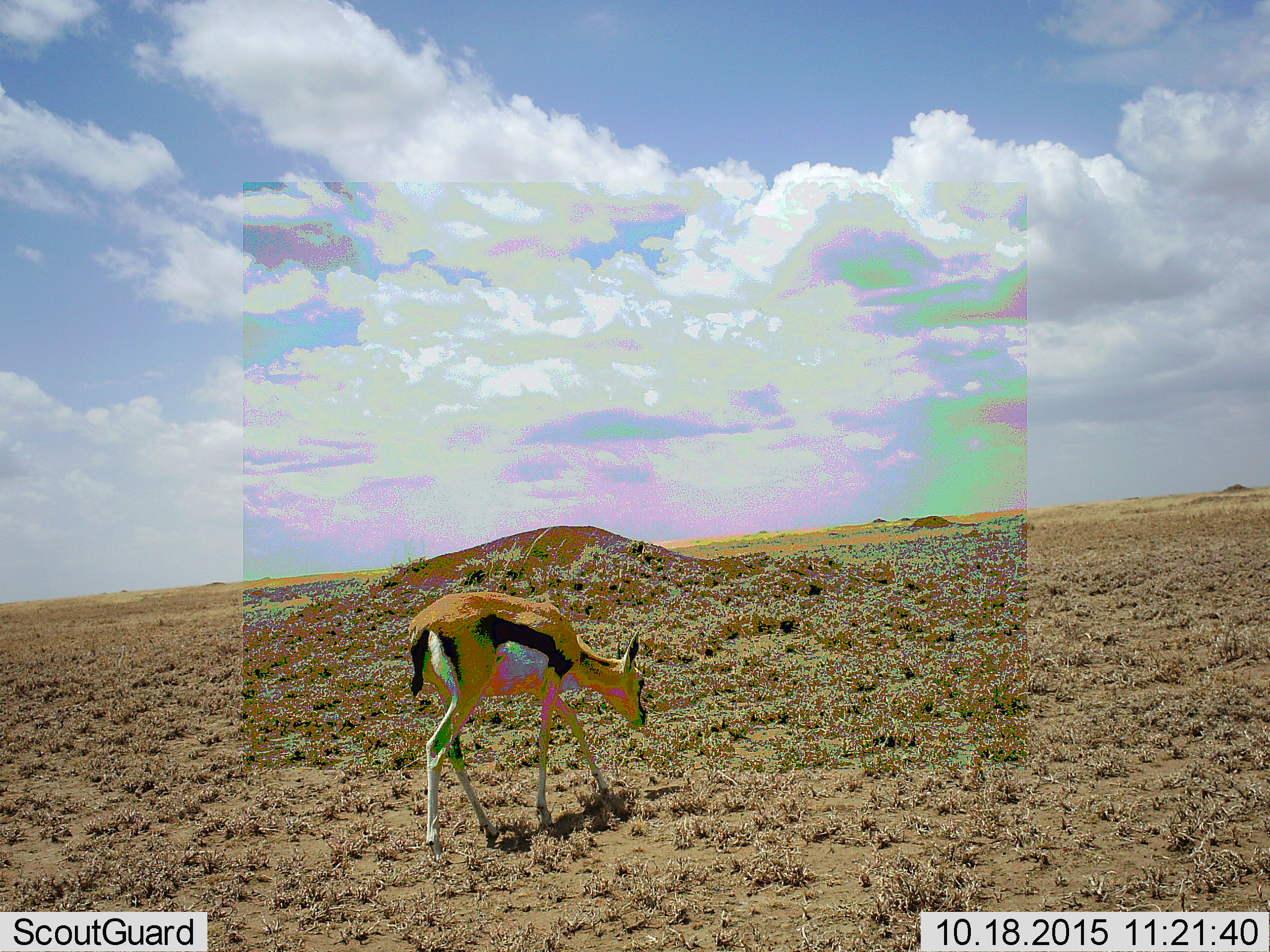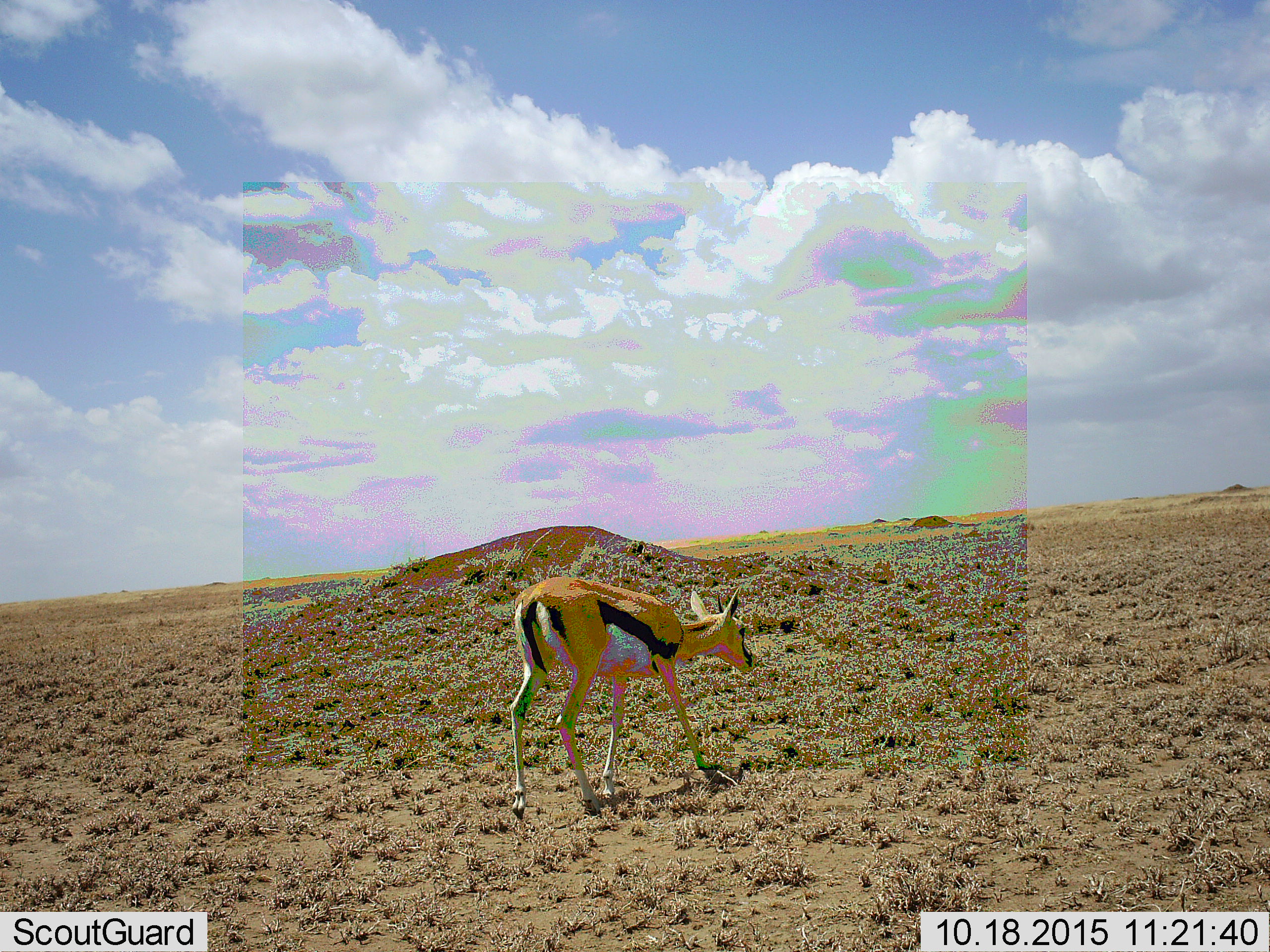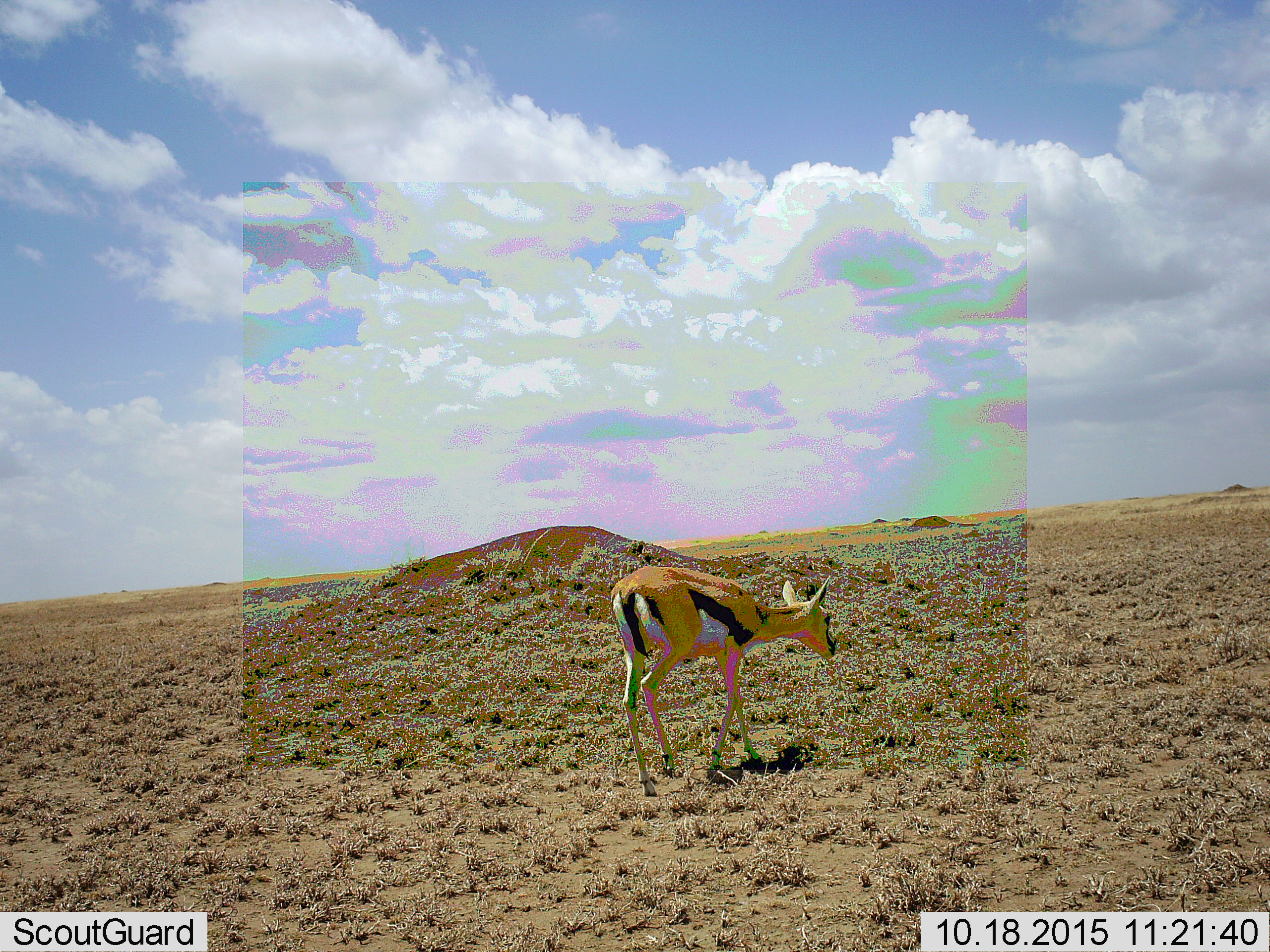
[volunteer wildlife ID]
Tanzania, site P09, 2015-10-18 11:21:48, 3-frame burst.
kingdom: Animalia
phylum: Chordata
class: Mammalia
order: Artiodactyla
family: Bovidae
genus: Eudorcas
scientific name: Eudorcas thomsonii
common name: thomson's gazelle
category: gazellethomsons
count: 1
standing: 11%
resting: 0%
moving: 78%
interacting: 0%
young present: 0%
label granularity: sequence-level